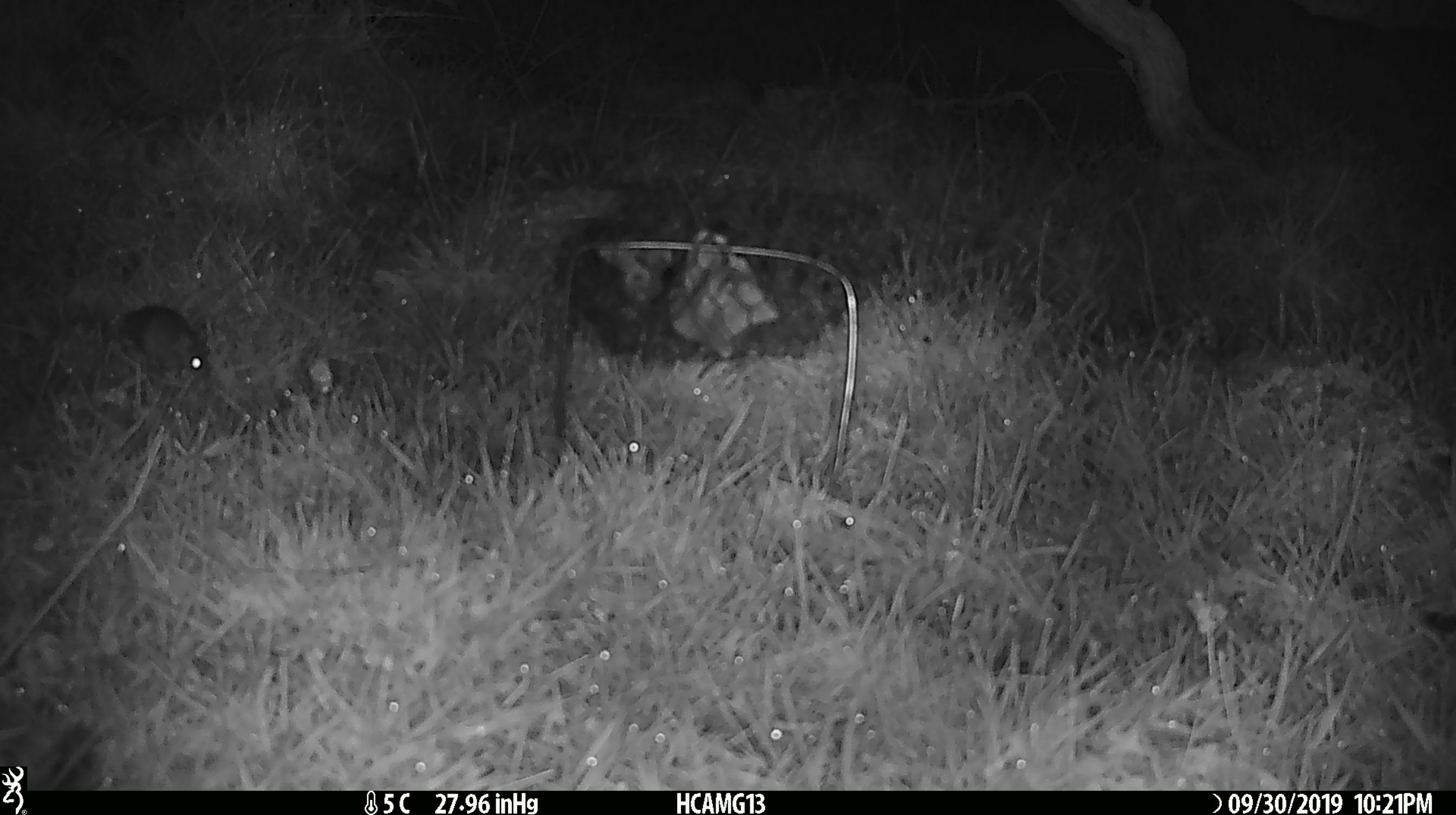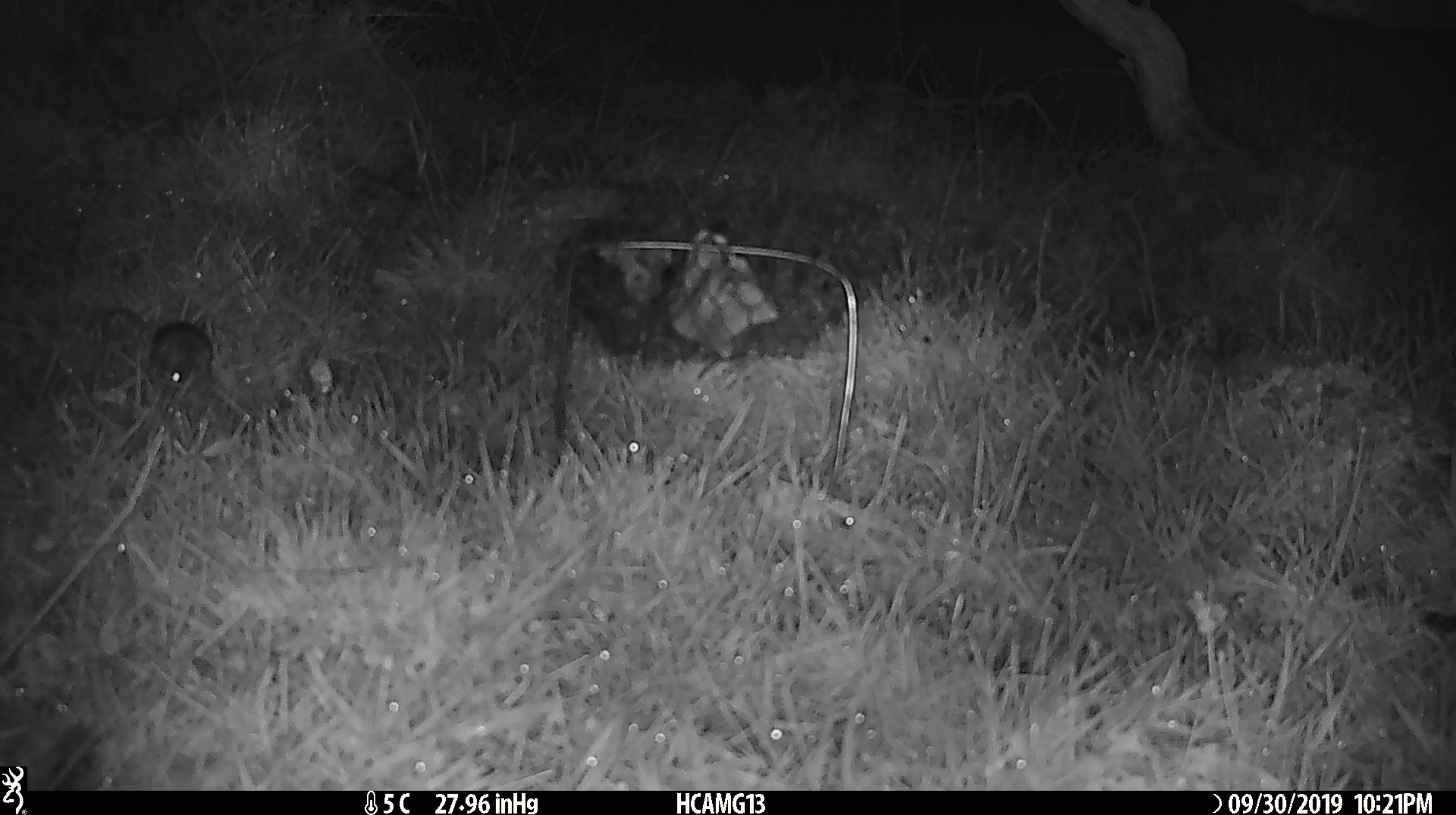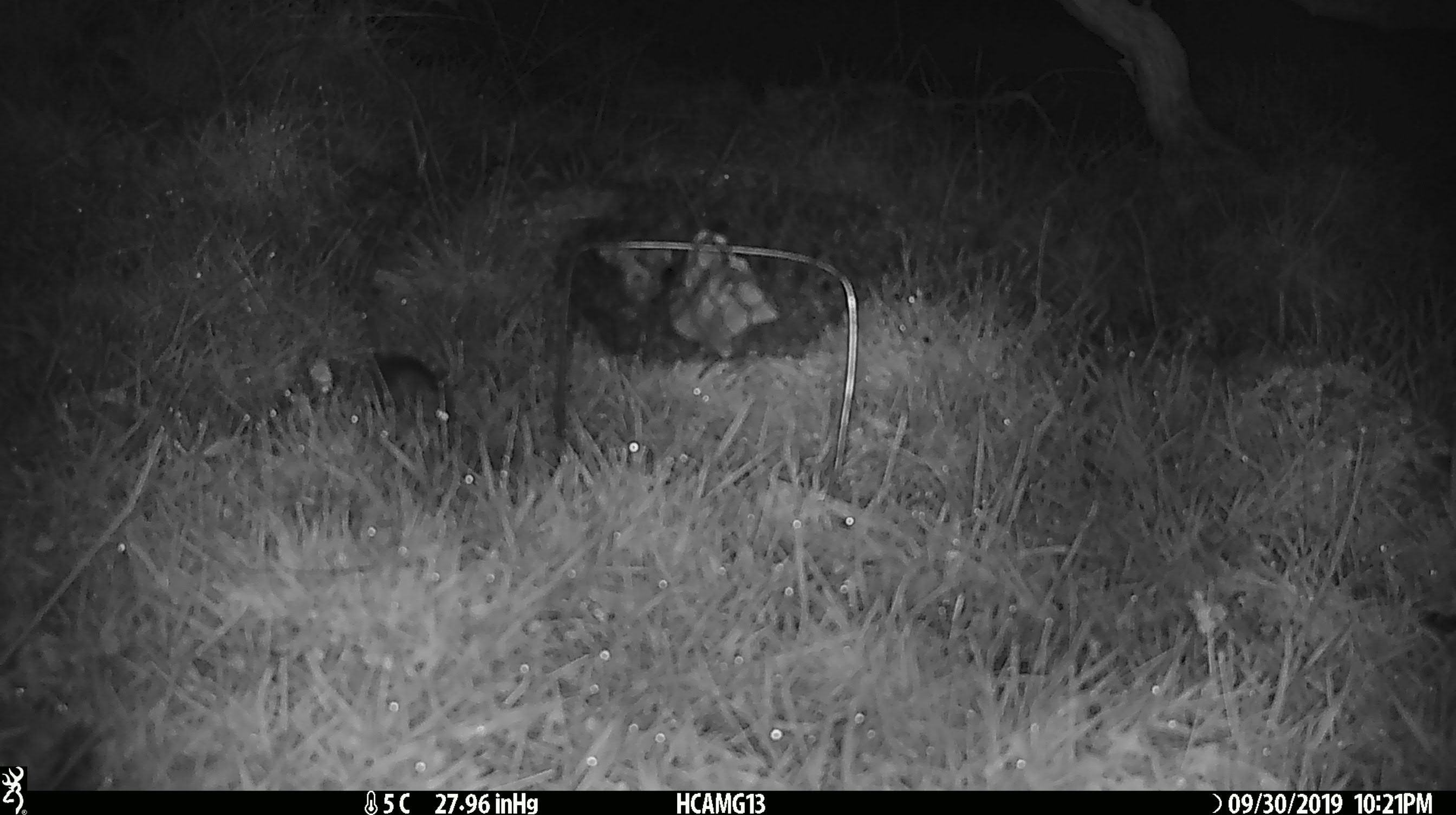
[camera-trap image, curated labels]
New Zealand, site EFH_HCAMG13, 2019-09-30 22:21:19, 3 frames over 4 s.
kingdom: Animalia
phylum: Chordata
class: Mammalia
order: Rodentia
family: Muridae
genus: Mus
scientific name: Mus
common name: mouse